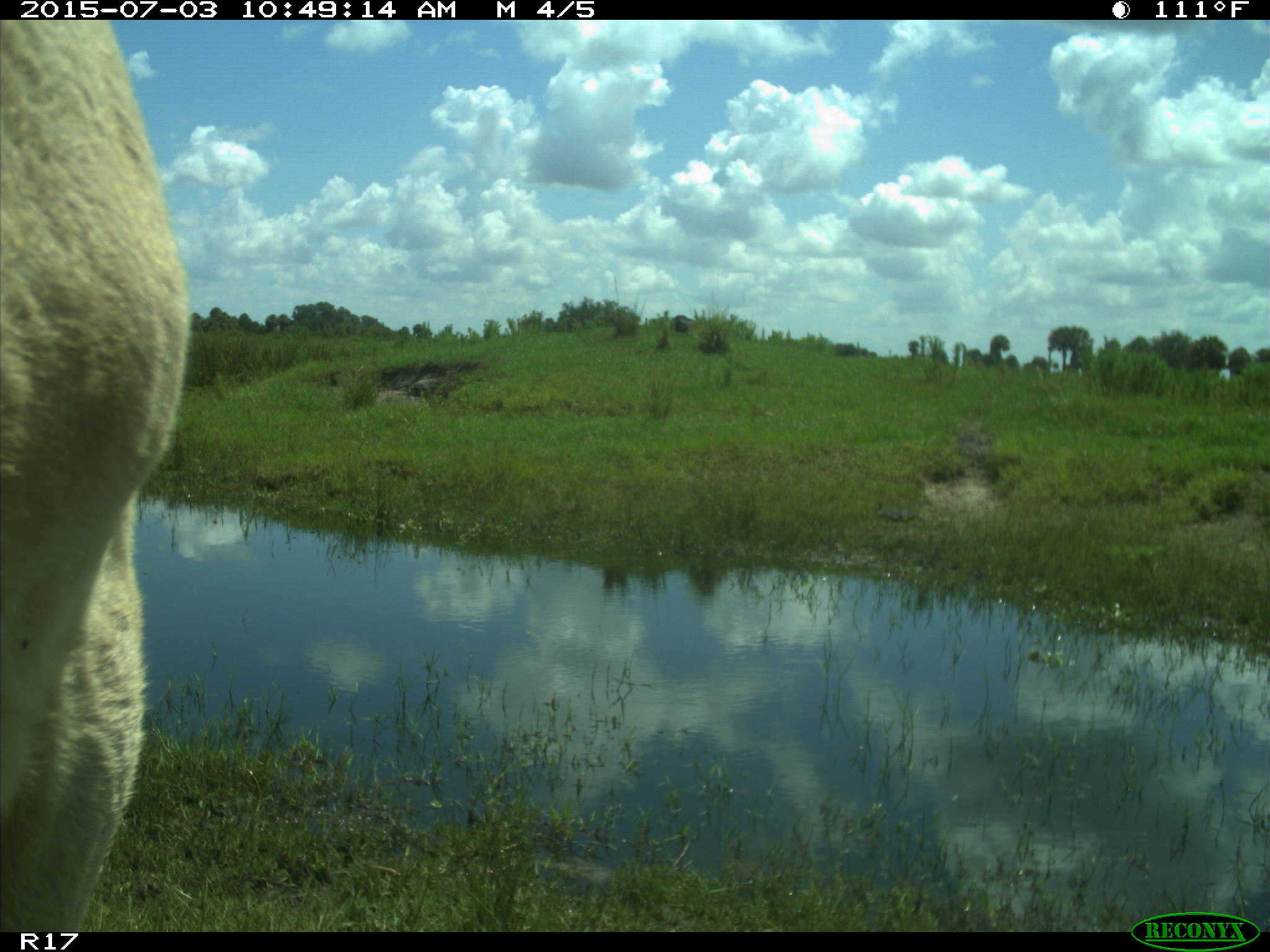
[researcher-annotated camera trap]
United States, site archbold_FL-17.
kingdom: Animalia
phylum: Chordata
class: Mammalia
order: Artiodactyla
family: Bovidae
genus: Bos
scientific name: Bos taurus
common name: domestic cow